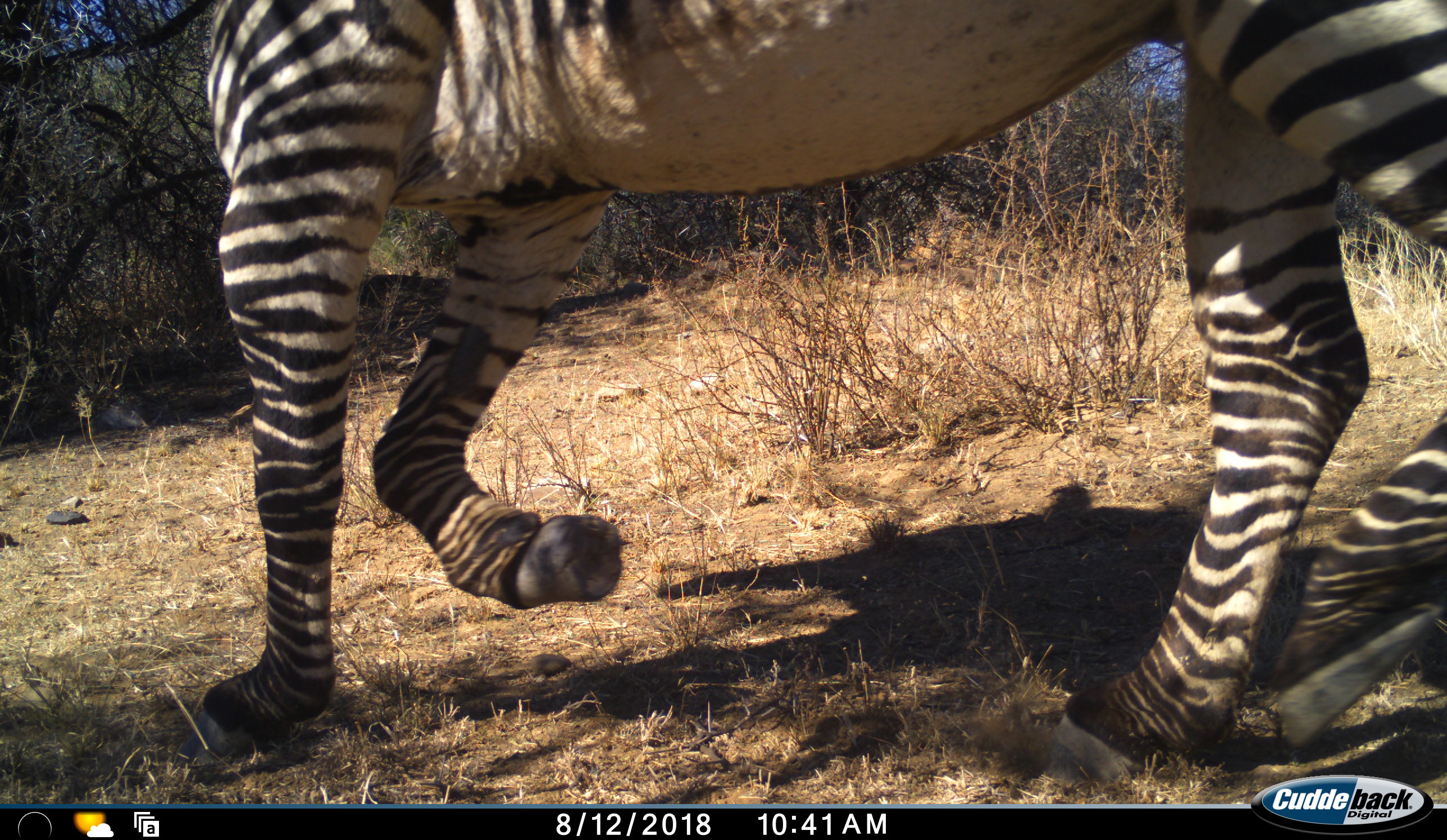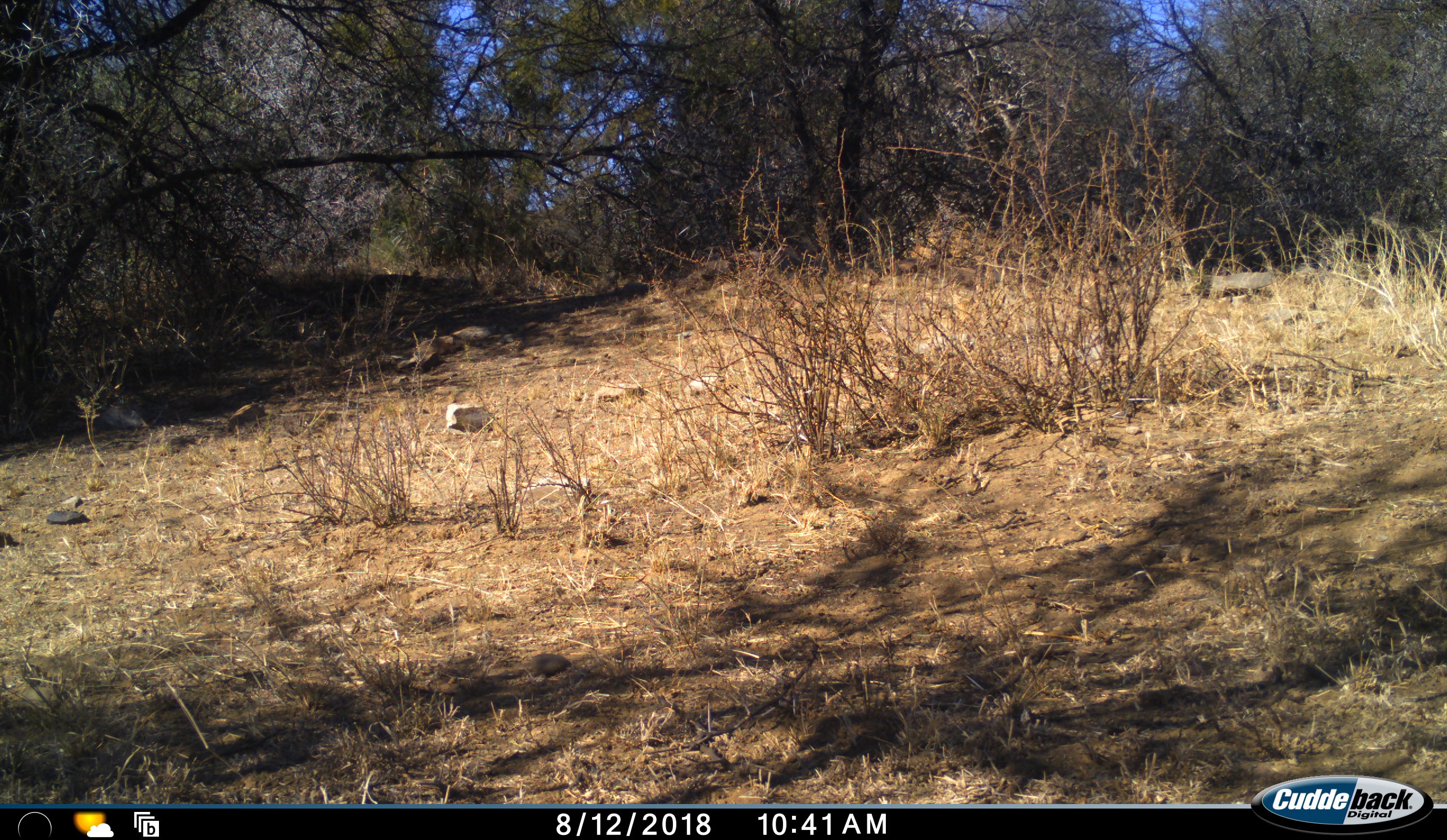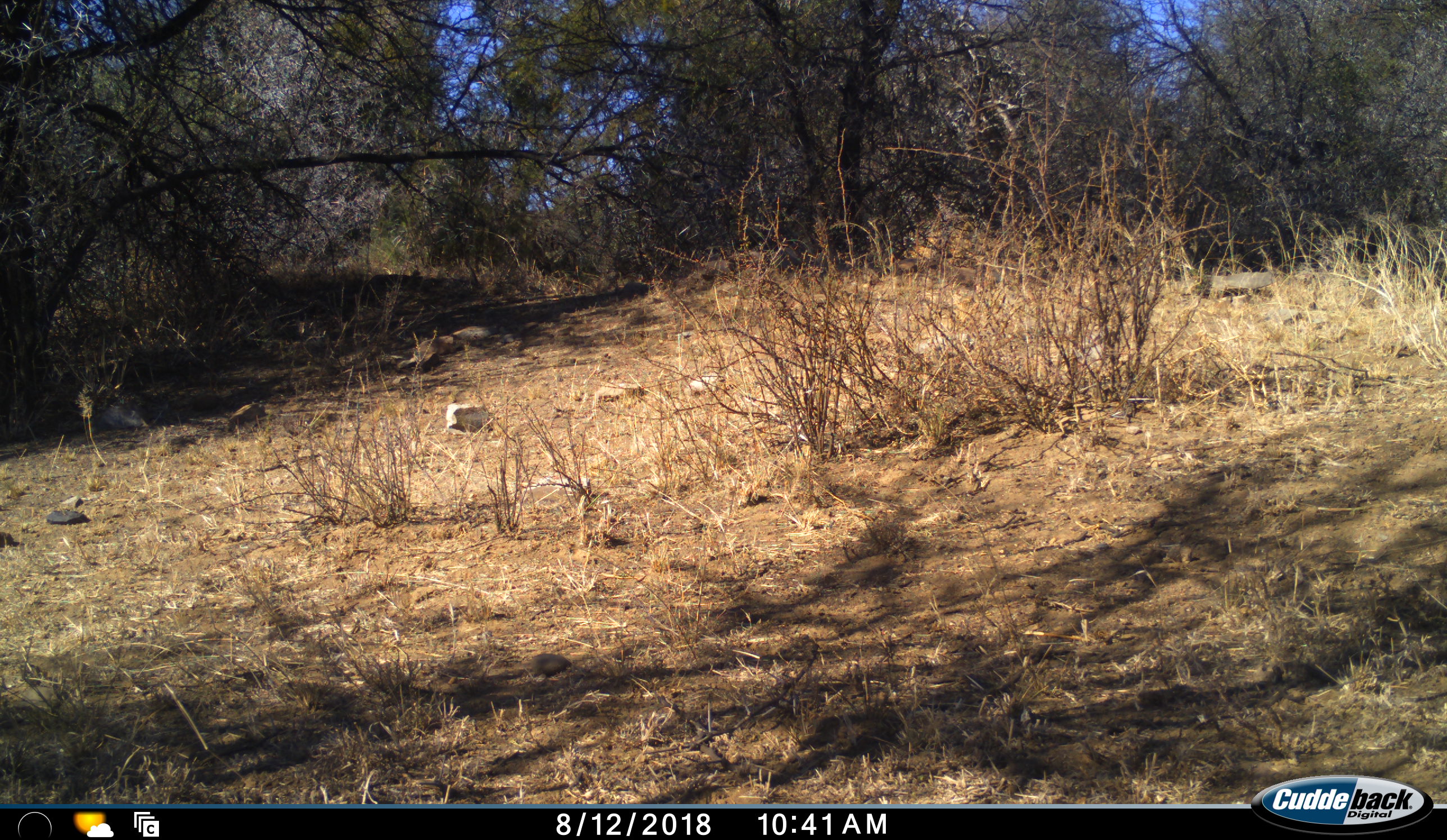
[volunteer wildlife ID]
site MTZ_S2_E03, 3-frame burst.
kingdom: Animalia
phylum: Chordata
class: Mammalia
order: Perissodactyla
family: Equidae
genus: Equus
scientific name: Equus zebra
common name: mountain zebra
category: zebramountain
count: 1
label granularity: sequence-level